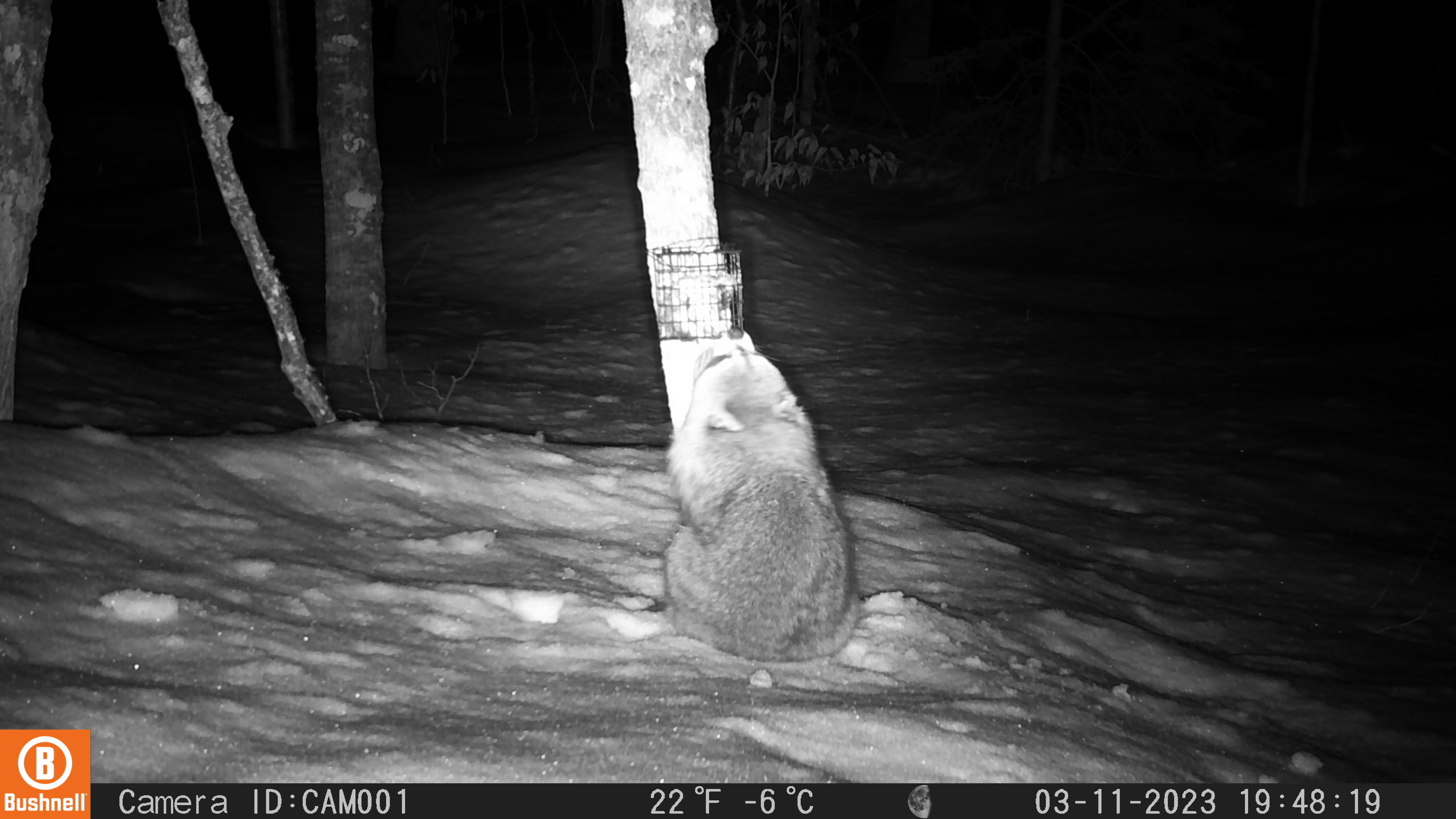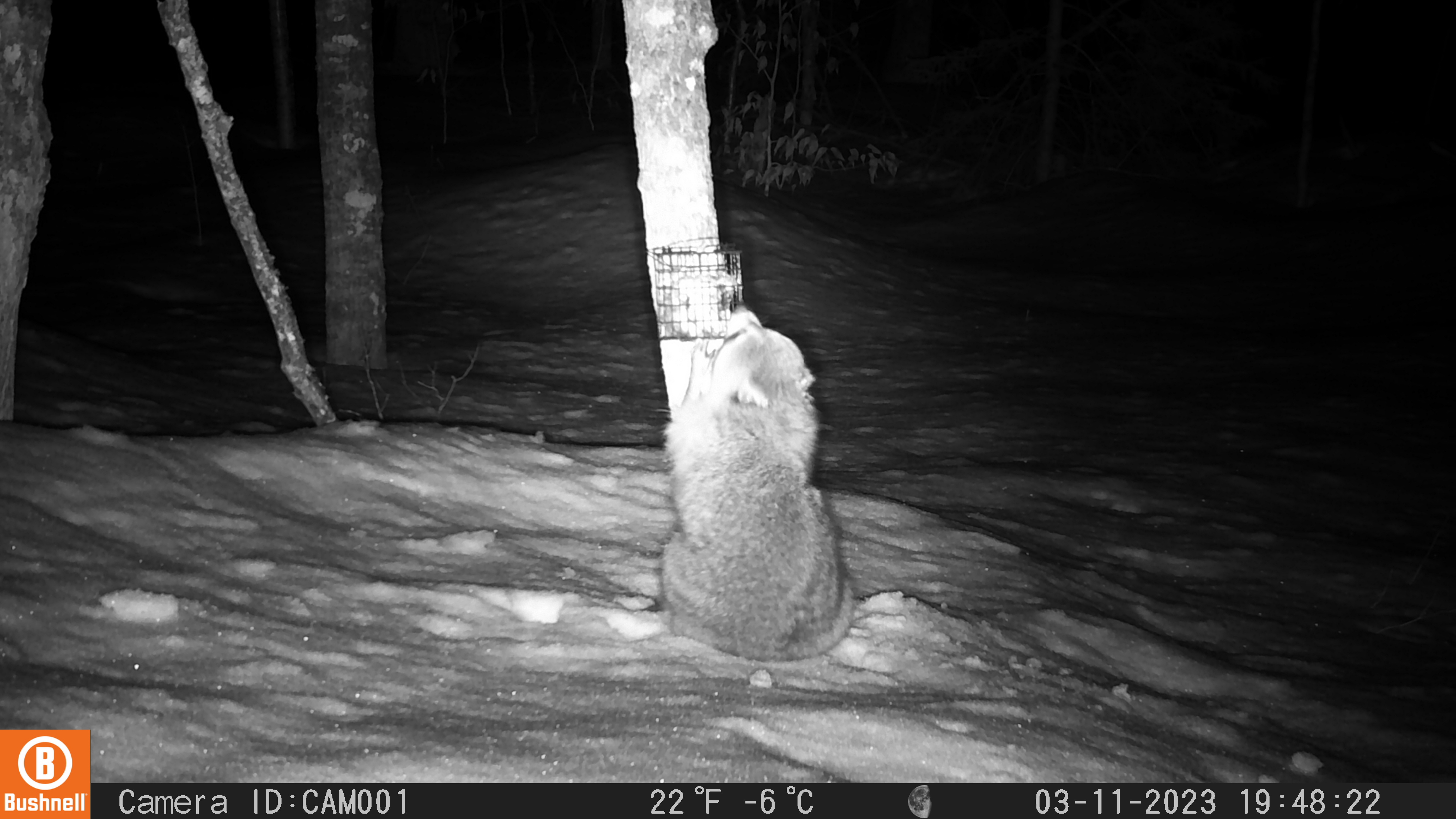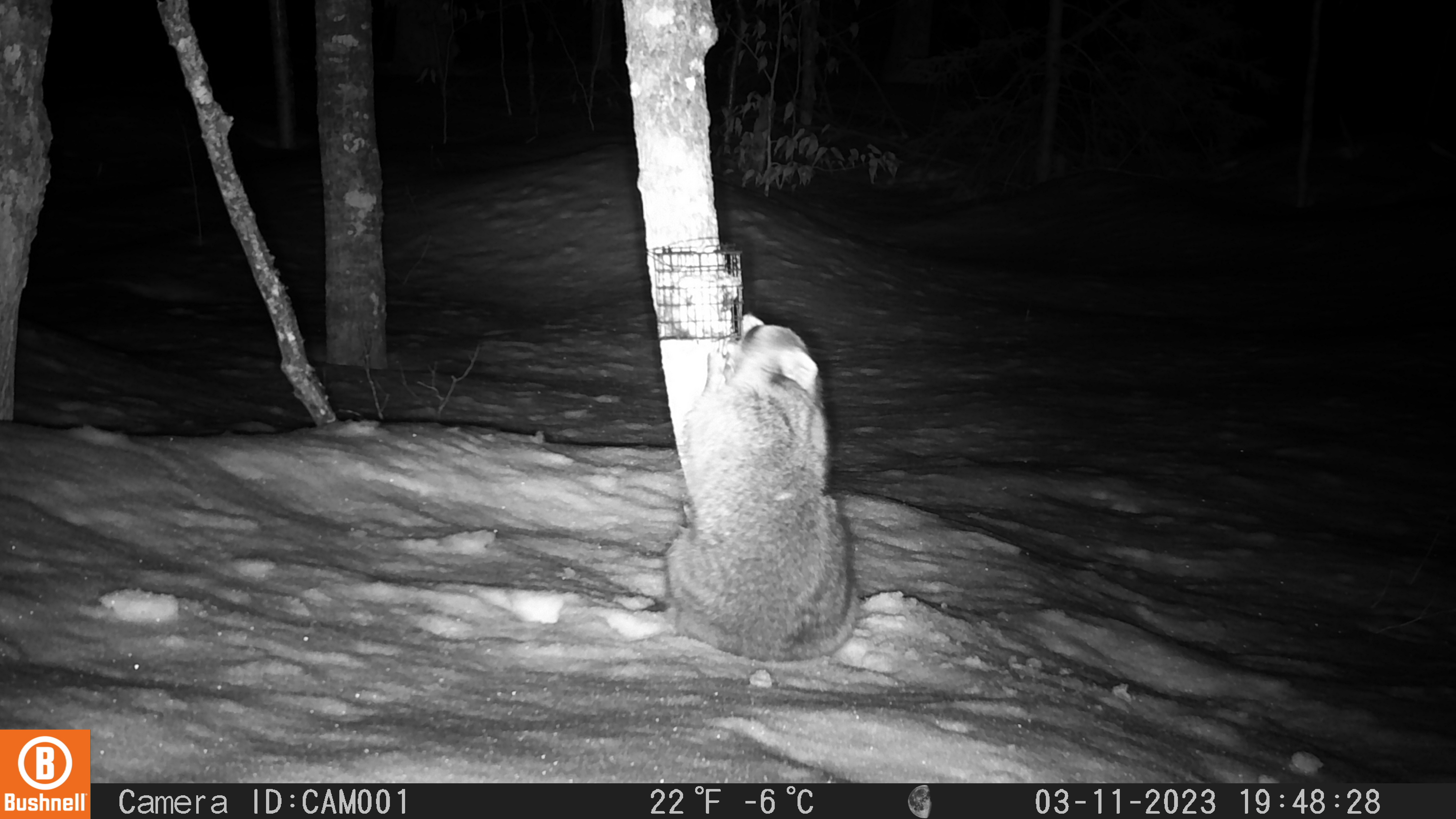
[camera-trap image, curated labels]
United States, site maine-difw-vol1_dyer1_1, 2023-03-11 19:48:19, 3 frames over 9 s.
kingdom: Animalia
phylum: Chordata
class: Mammalia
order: Carnivora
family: Procyonidae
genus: Procyon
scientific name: Procyon lotor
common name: raccoon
Raccoon (Procyon lotor).